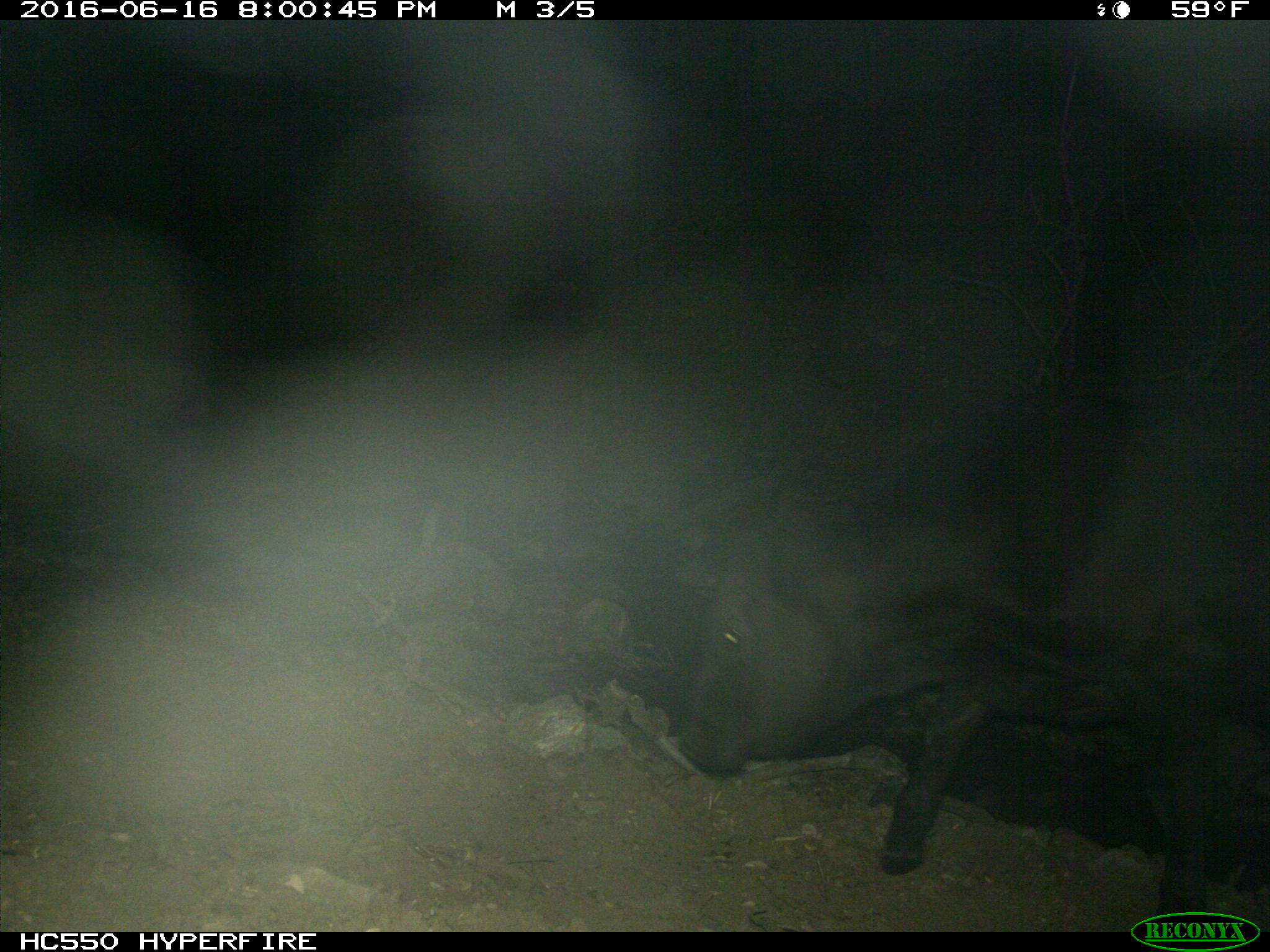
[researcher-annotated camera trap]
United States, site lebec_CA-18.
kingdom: Animalia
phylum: Chordata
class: Mammalia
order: Artiodactyla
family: Bovidae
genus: Bos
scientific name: Bos taurus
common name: domestic cow